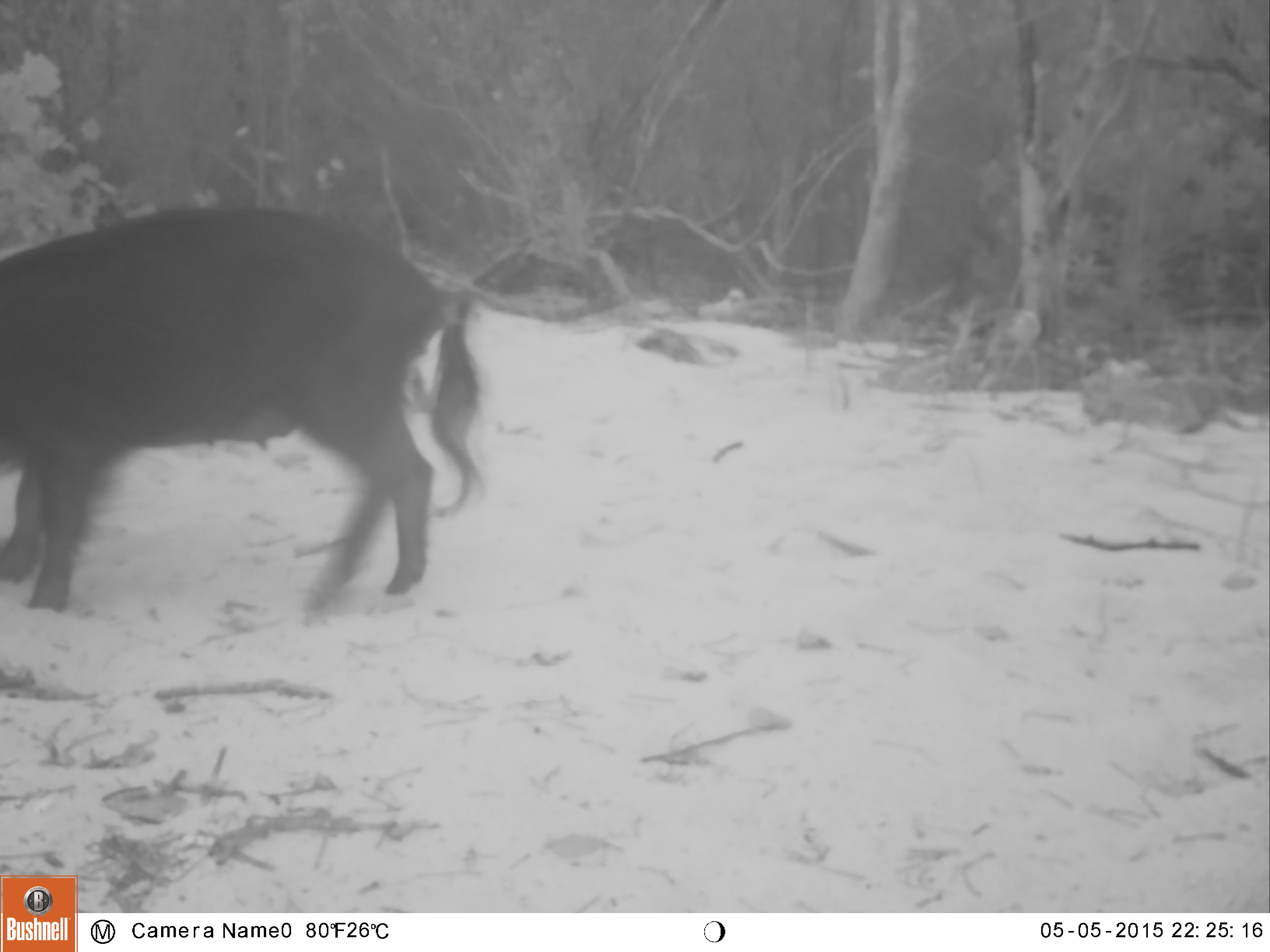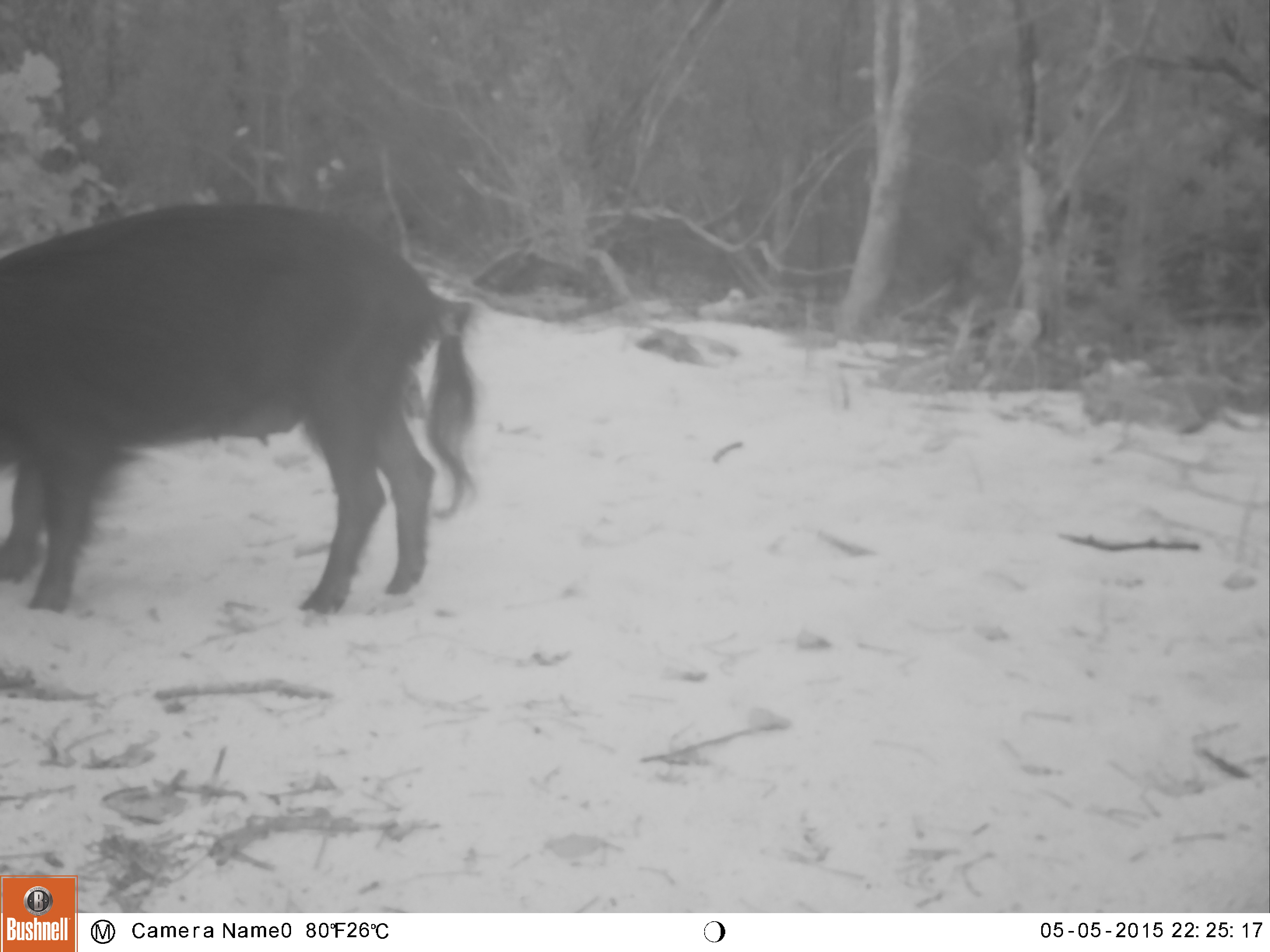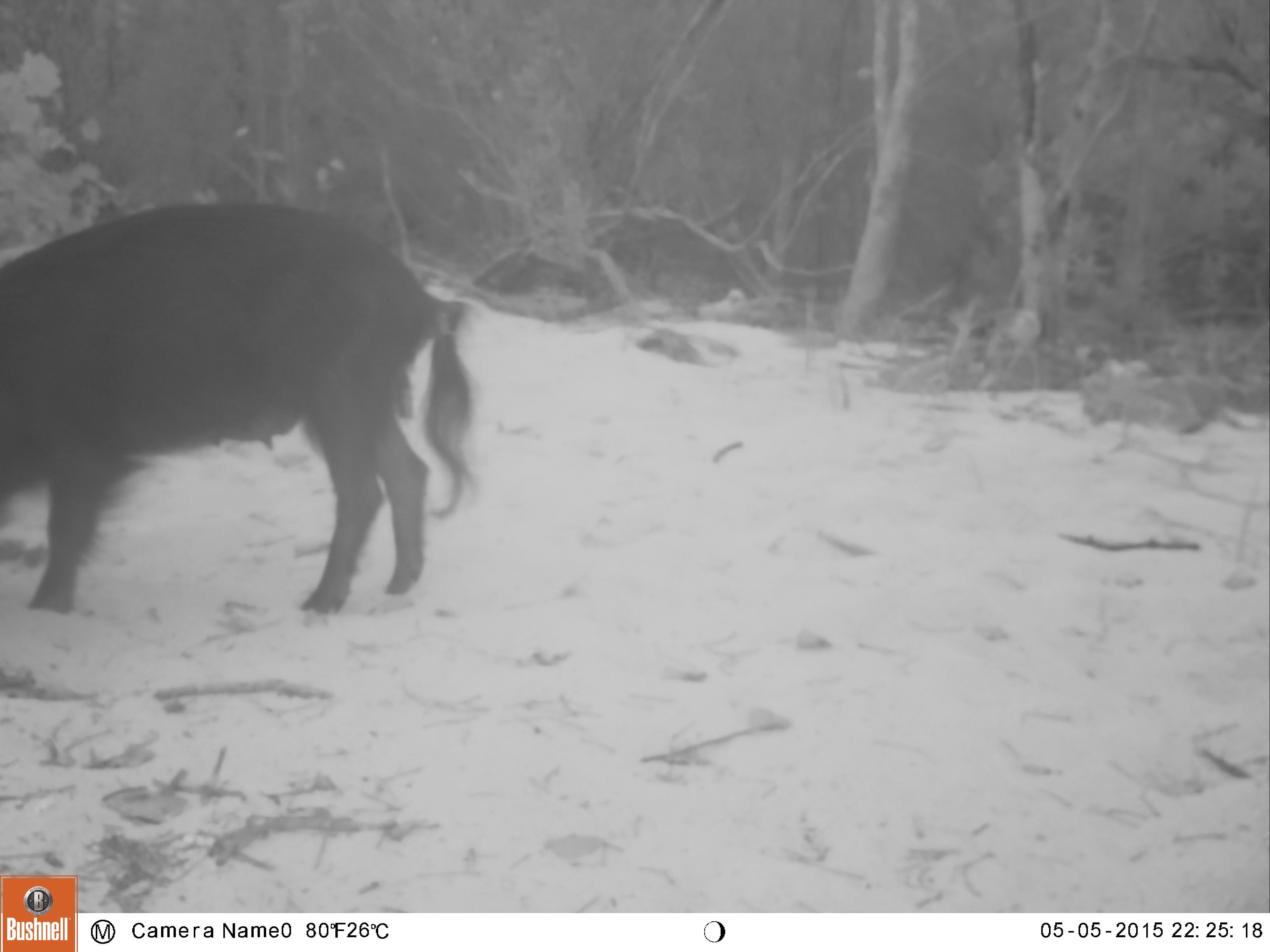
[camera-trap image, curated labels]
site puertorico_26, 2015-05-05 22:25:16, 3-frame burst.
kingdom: Animalia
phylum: Chordata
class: Mammalia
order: Artiodactyla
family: Suidae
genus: Sus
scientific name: Sus scrofa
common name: pig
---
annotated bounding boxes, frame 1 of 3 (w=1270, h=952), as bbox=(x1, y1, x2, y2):
pig: bbox=(0, 205, 481, 621)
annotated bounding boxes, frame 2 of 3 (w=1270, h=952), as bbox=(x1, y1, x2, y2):
pig: bbox=(0, 201, 477, 618)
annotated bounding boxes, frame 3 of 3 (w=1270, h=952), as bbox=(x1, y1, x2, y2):
pig: bbox=(0, 200, 478, 620)